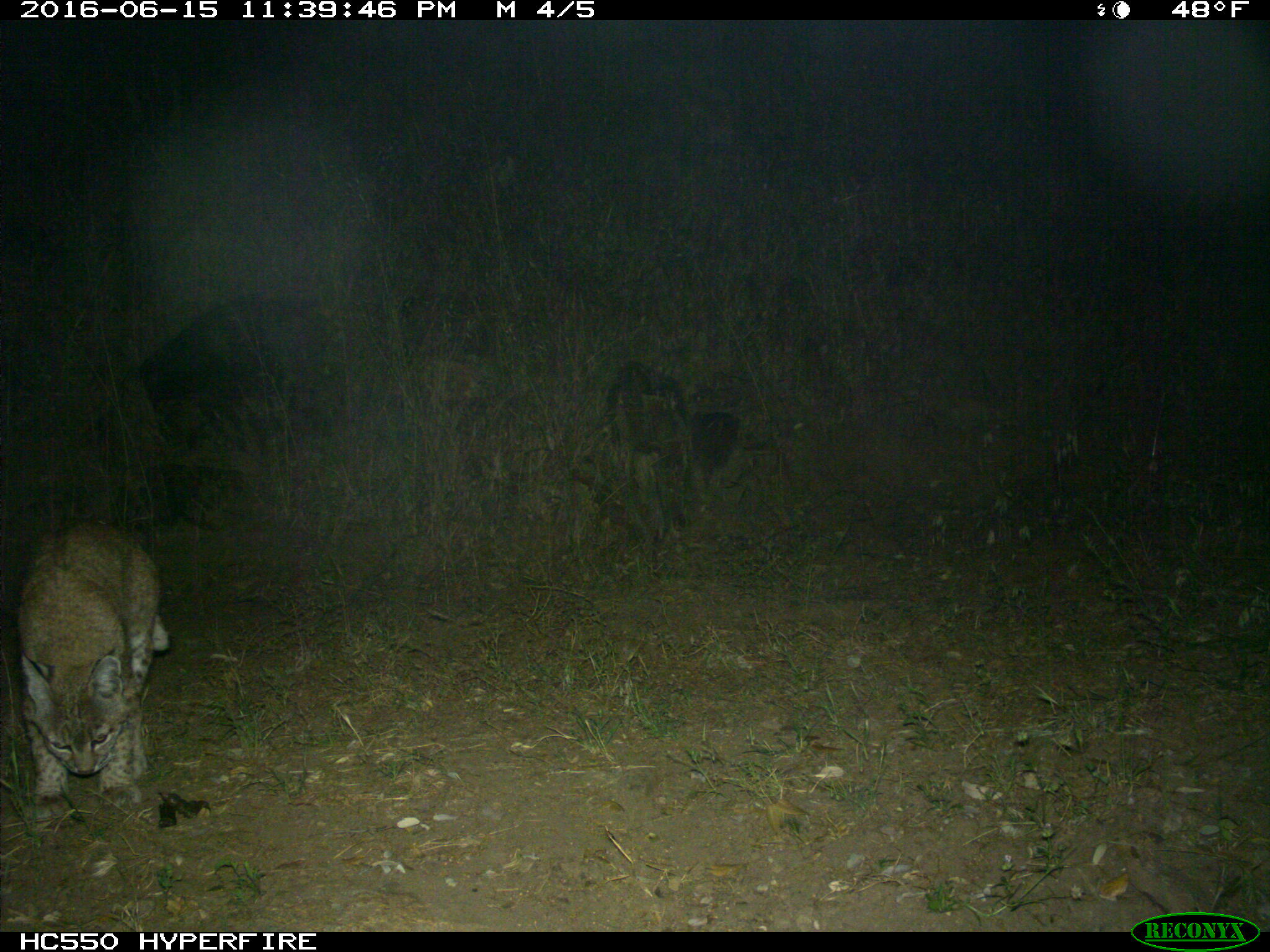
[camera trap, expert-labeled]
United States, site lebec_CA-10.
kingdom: Animalia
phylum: Chordata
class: Mammalia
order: Carnivora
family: Felidae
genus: Lynx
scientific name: Lynx rufus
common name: bobcat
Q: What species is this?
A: Lynx rufus (bobcat).